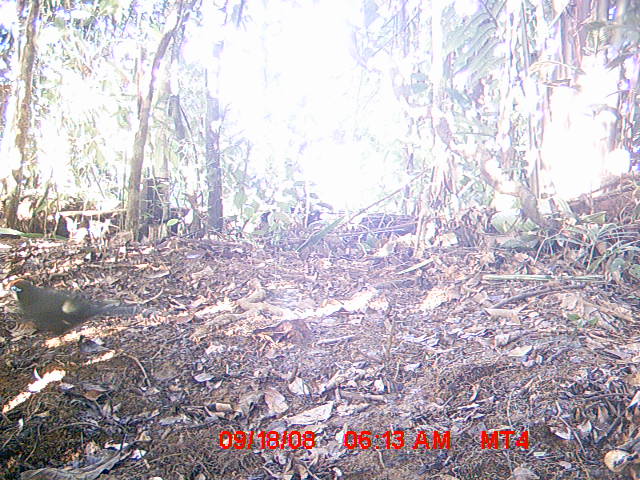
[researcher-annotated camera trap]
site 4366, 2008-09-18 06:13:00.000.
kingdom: Animalia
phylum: Chordata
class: Aves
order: Cuculiformes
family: Cuculidae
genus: Coua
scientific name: Coua ruficeps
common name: red-capped coua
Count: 1.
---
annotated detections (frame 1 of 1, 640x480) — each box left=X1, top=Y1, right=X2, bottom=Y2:
coua ruficeps: left=4, top=278, right=133, bottom=350